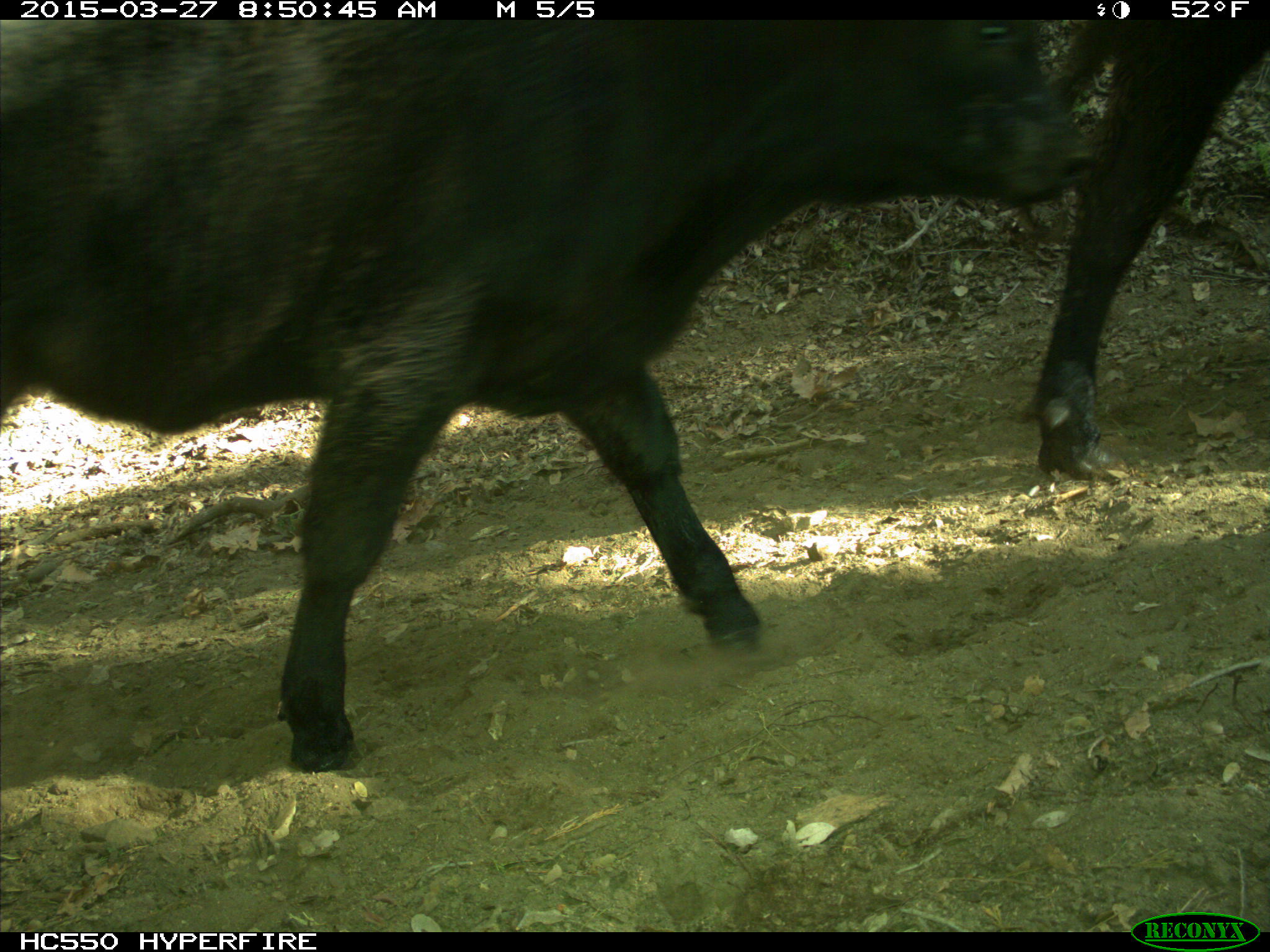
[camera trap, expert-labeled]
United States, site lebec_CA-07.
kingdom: Animalia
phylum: Chordata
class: Mammalia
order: Artiodactyla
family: Bovidae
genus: Bos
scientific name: Bos taurus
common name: domestic cow